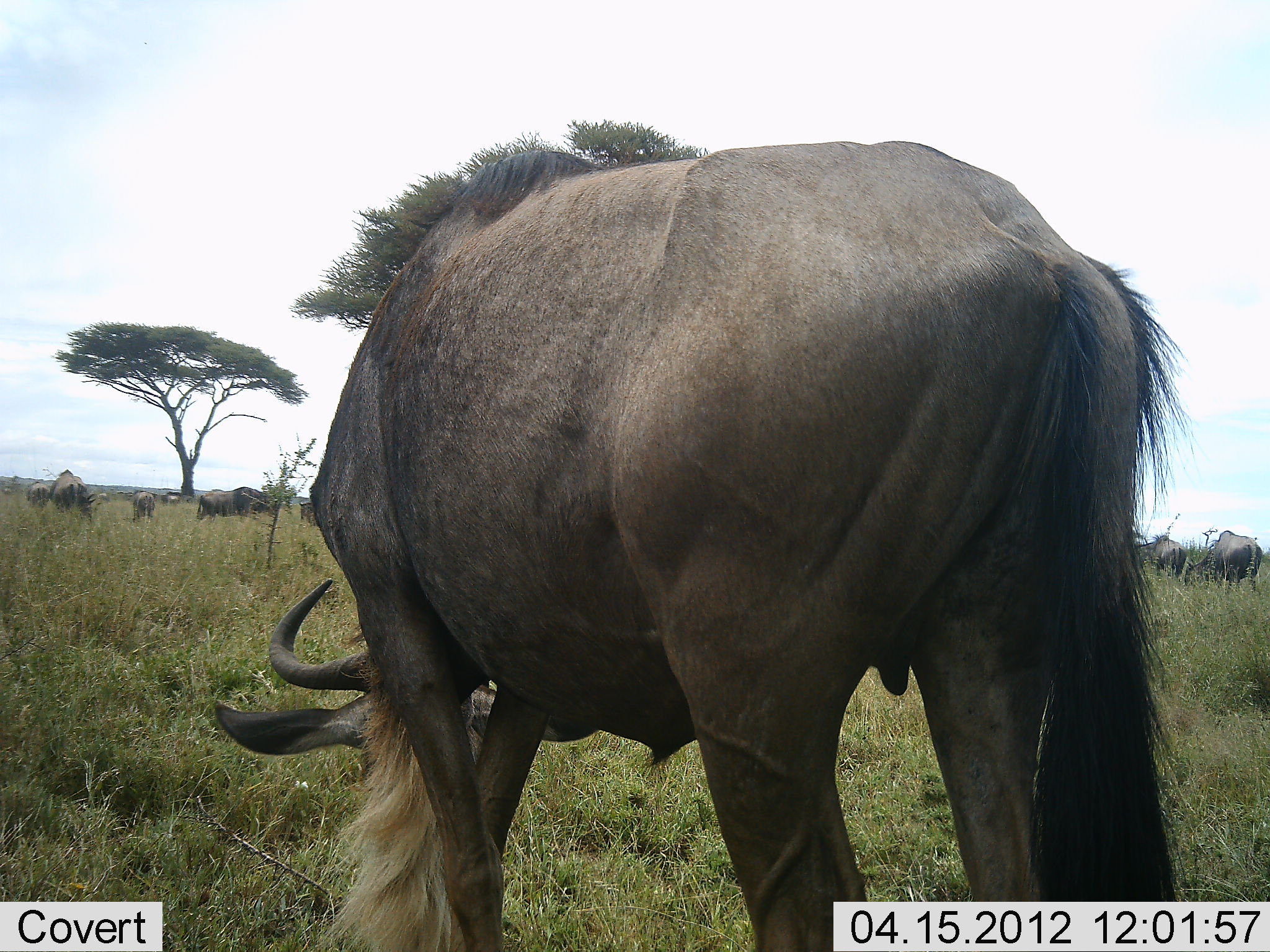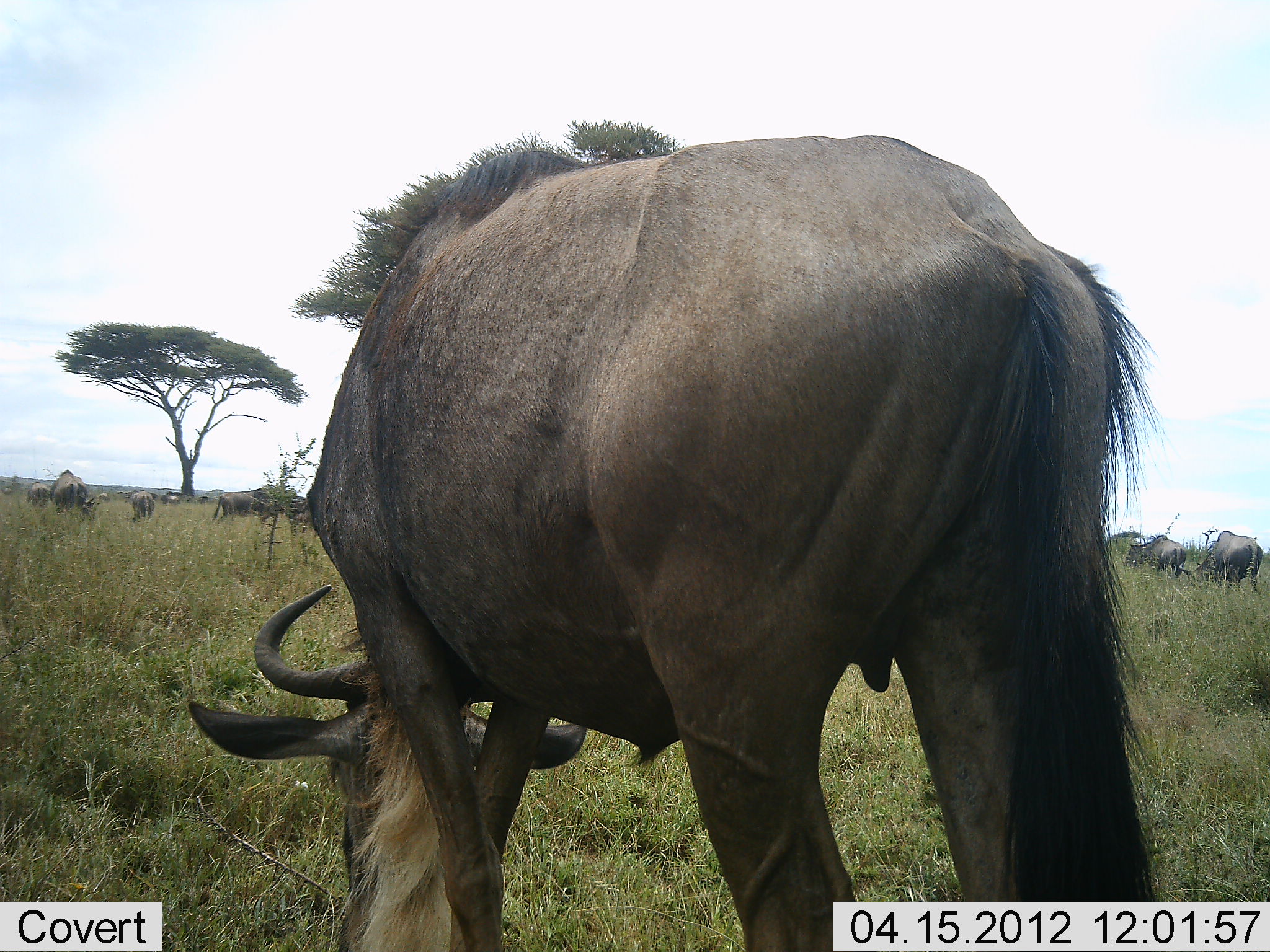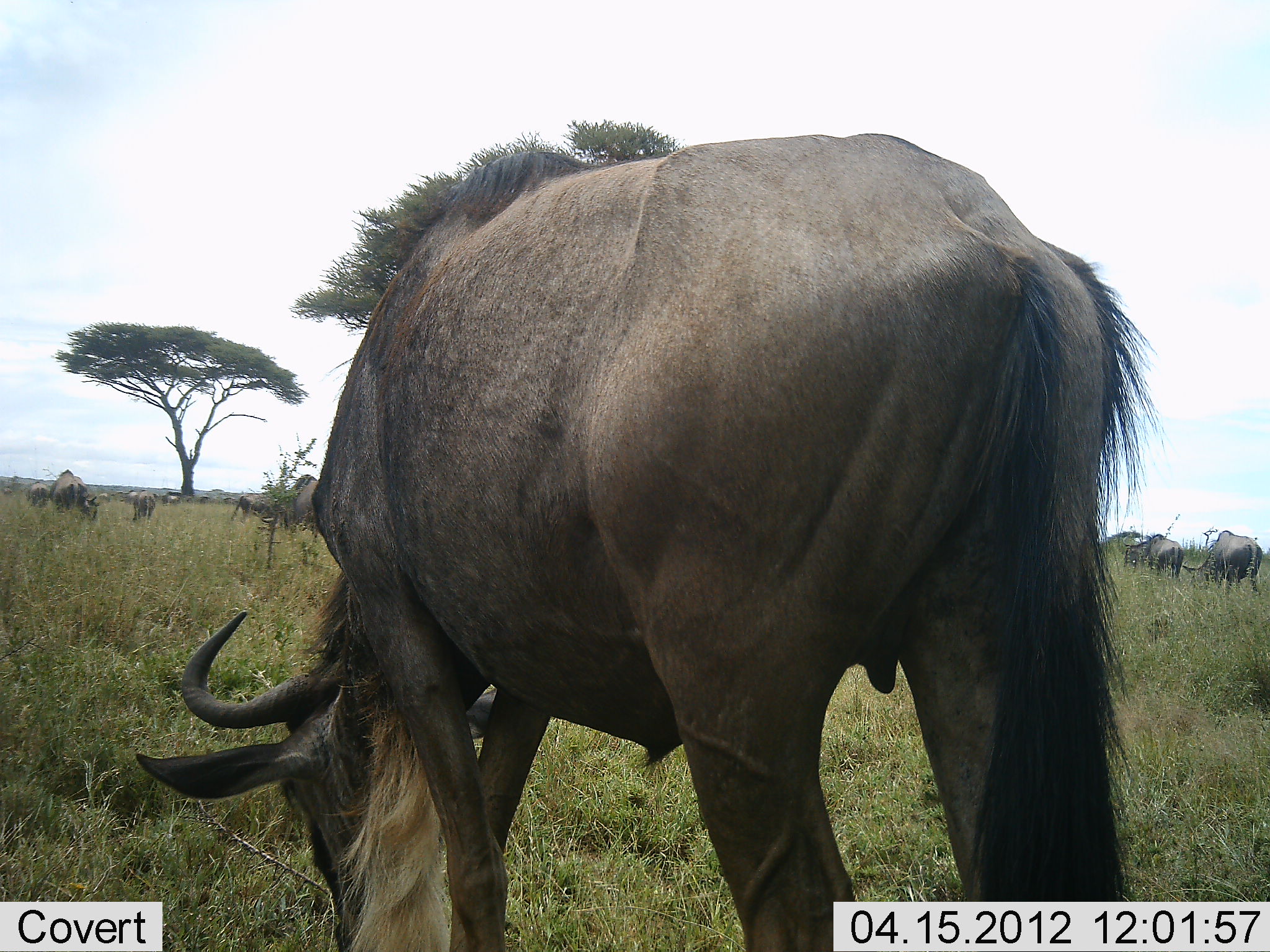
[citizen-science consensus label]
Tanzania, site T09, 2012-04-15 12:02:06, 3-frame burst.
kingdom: Animalia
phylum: Chordata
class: Mammalia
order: Artiodactyla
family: Bovidae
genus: Connochaetes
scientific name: Connochaetes taurinus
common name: blue wildebeest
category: wildebeest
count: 8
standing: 44%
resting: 6%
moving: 19%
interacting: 0%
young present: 0%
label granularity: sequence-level